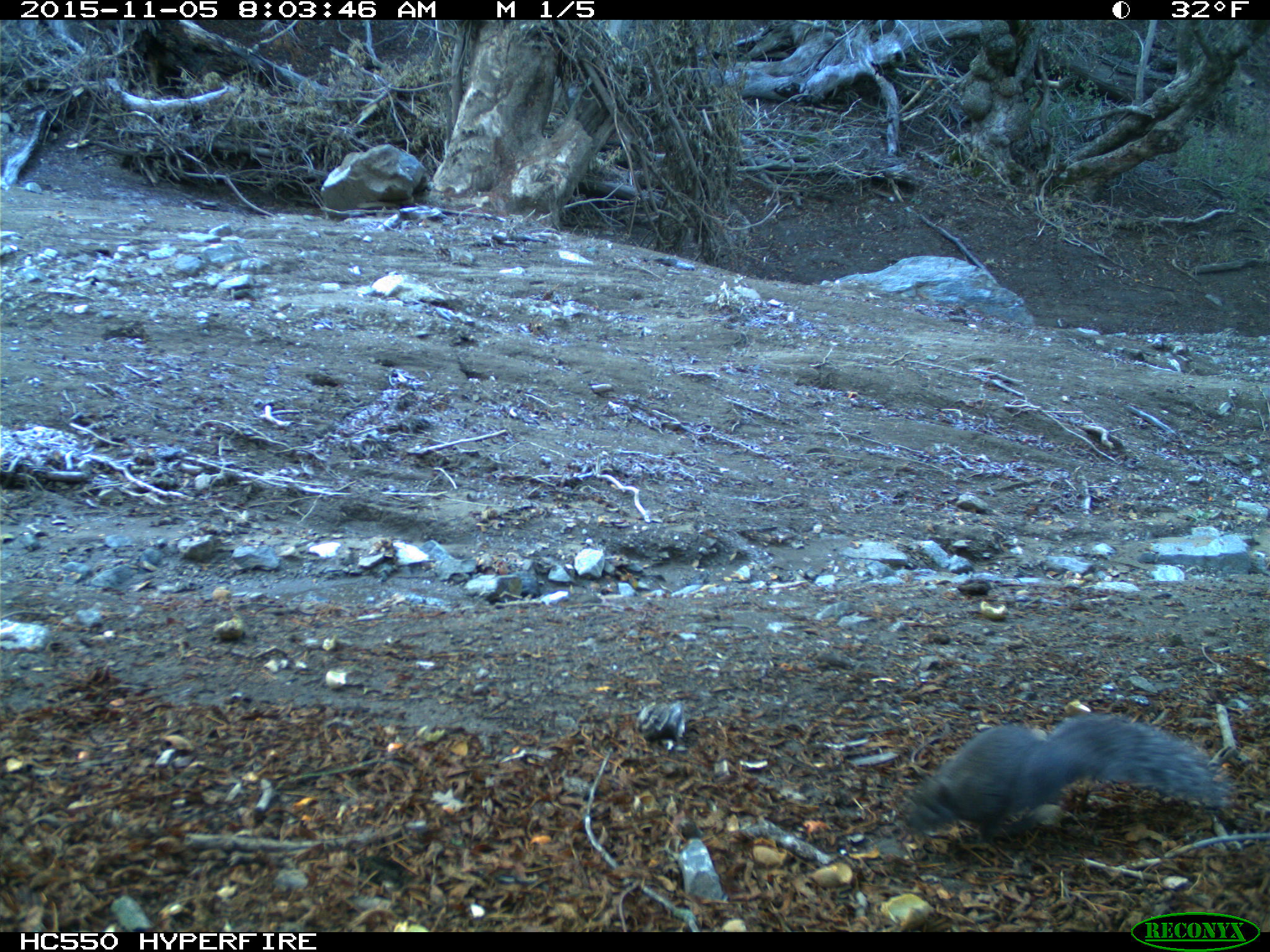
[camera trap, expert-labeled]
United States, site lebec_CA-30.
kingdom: Animalia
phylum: Chordata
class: Mammalia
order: Rodentia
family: Sciuridae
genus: Sciurus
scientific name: Sciurus carolinensis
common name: eastern gray squirrel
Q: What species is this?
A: Sciurus carolinensis (eastern gray squirrel).